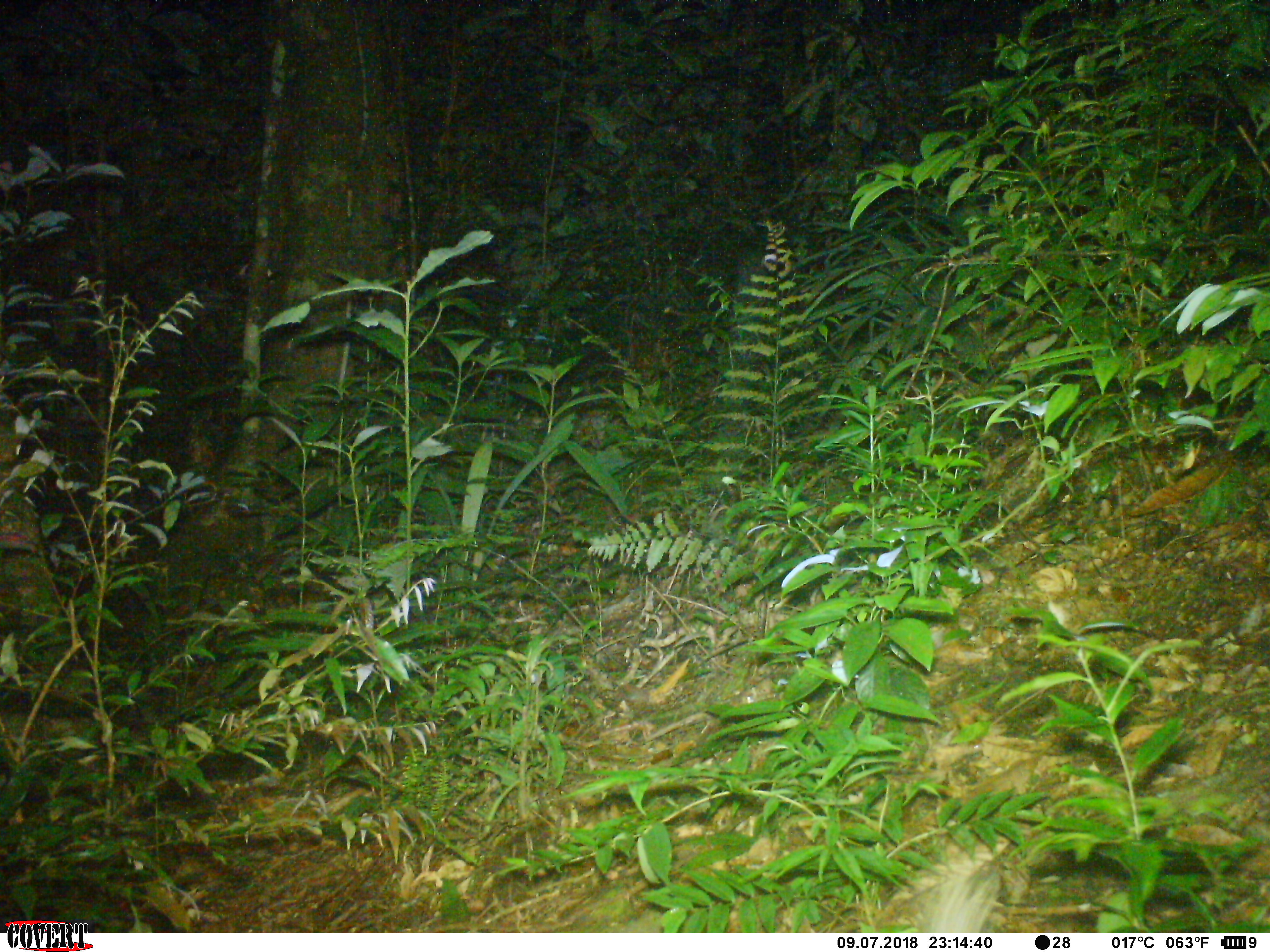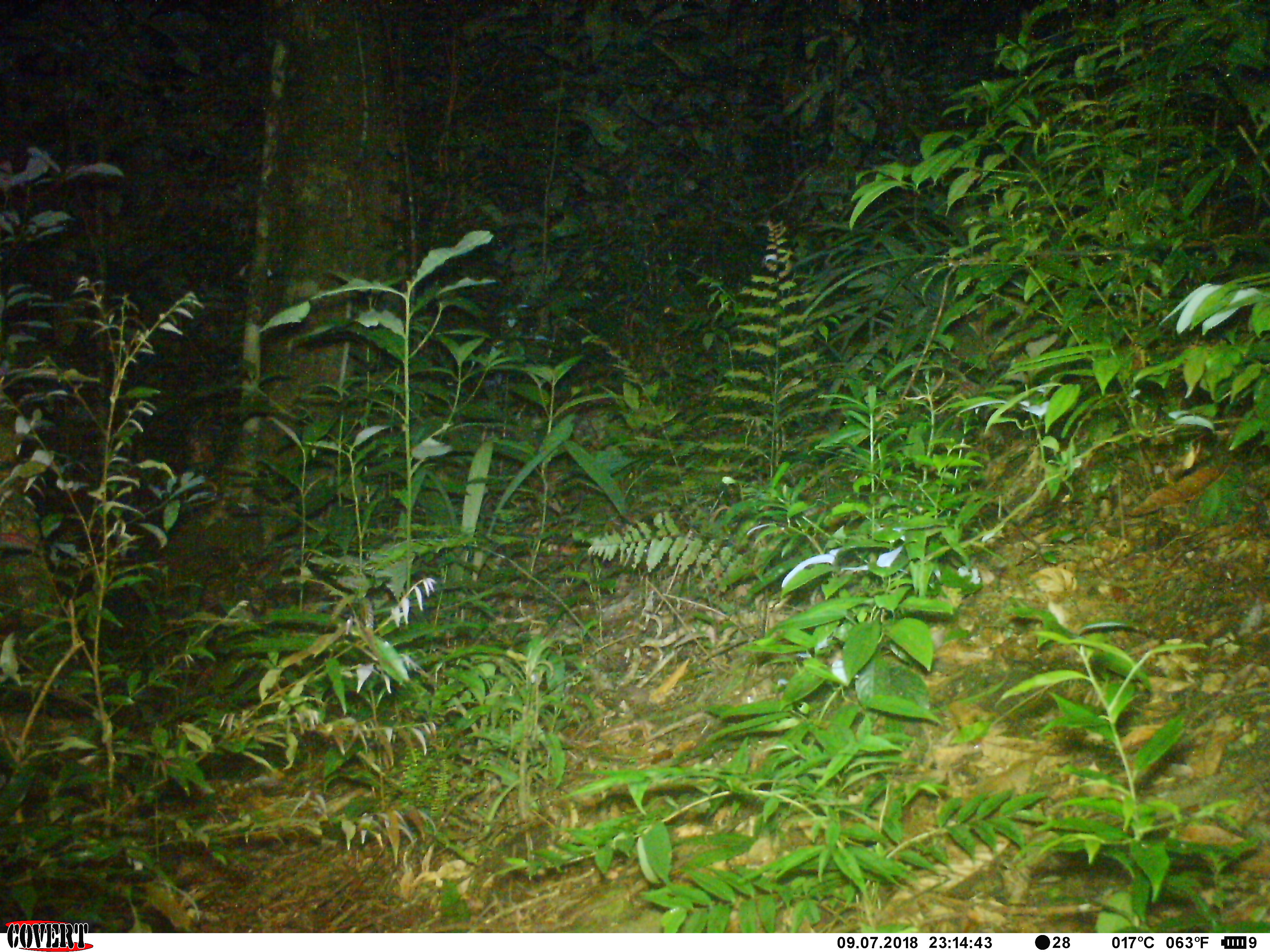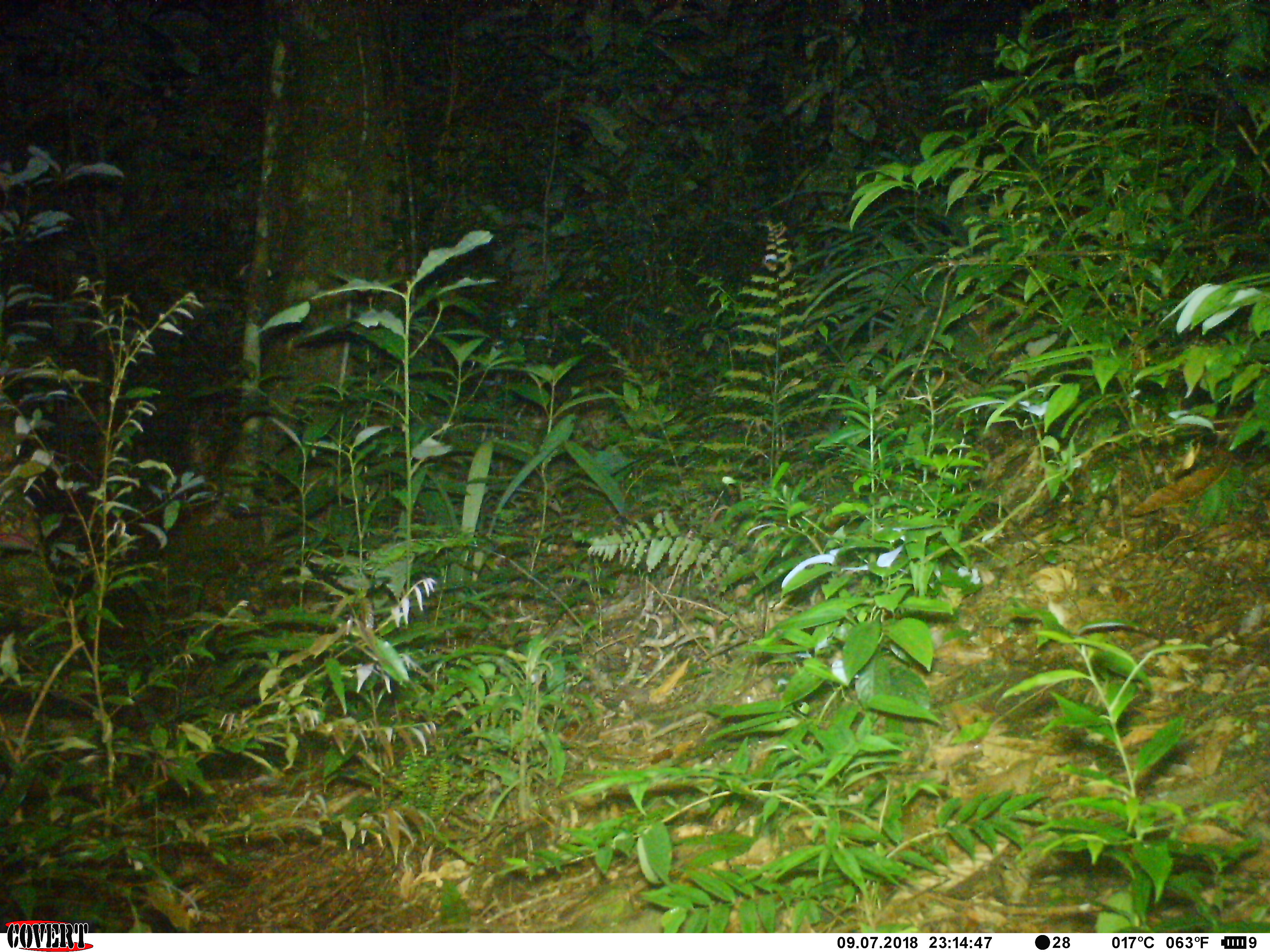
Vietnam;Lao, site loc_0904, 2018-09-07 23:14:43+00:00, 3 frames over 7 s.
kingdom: Animalia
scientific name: Animalia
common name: animal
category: unidentified animal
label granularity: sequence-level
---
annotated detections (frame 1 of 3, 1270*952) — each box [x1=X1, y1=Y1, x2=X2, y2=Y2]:
unidentified animal: [x1=922, y1=871, x2=1002, y2=932]